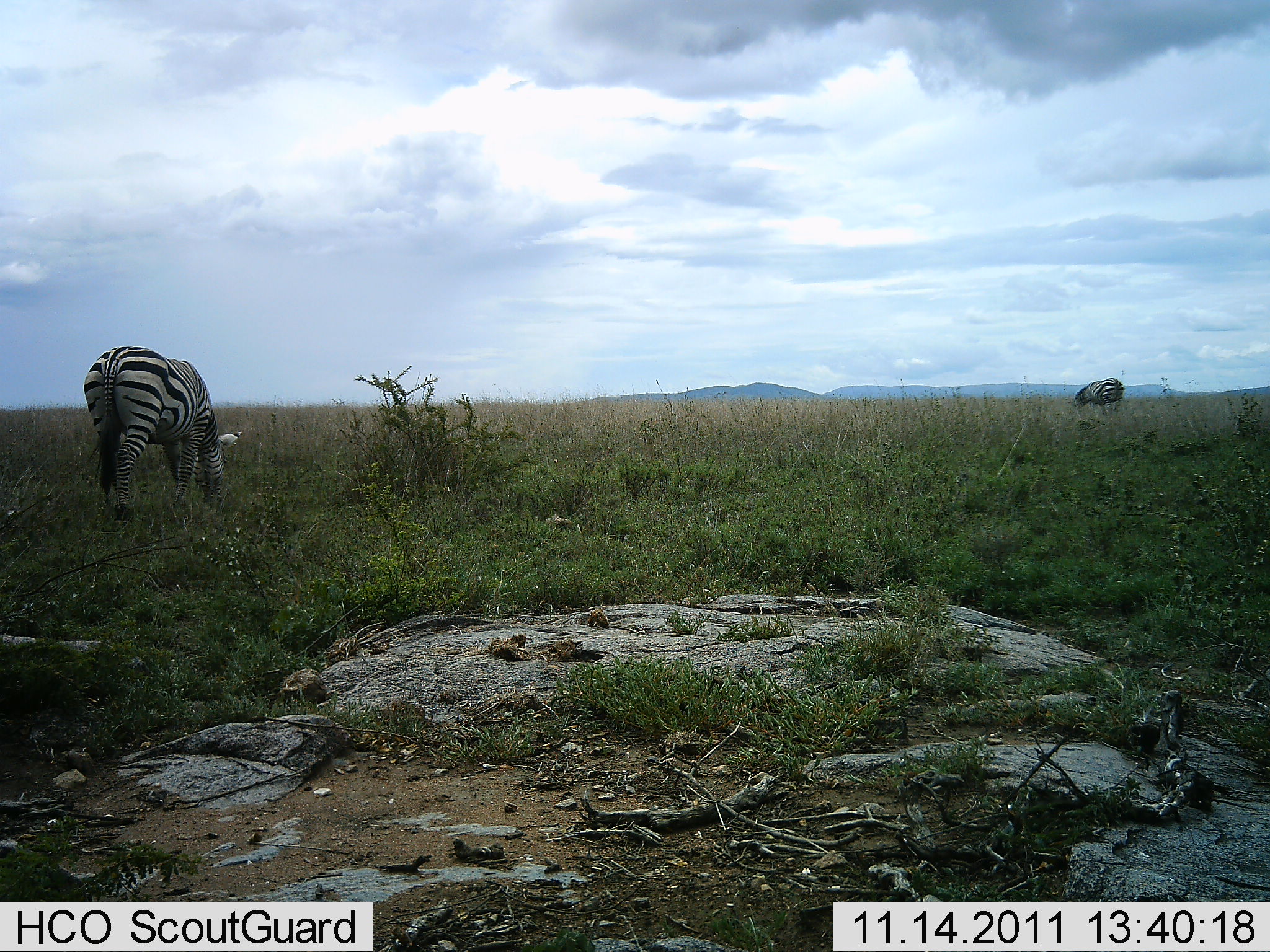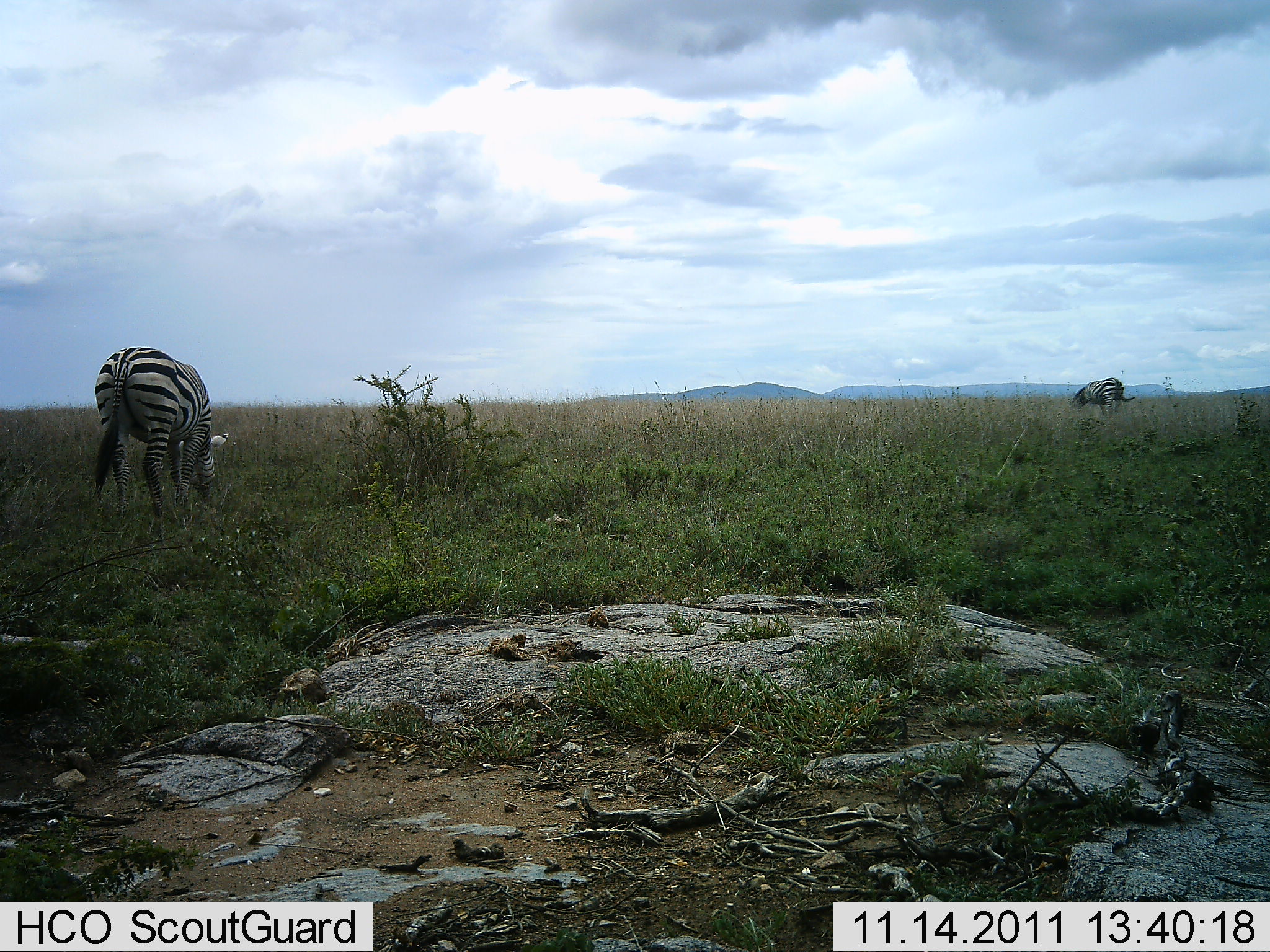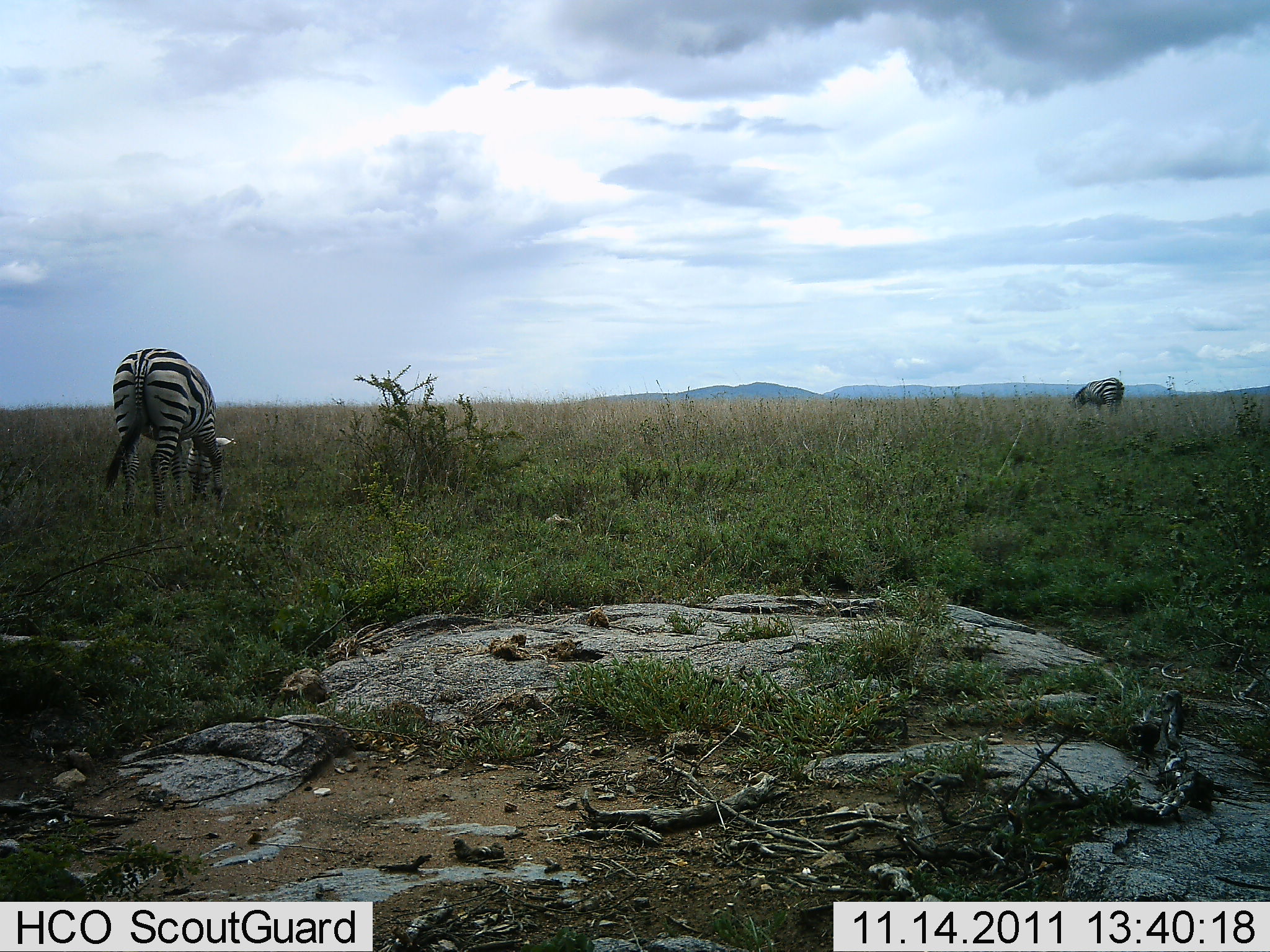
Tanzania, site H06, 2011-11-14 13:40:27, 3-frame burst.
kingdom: Animalia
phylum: Chordata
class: Mammalia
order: Perissodactyla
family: Equidae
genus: Equus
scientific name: Equus quagga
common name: plains zebra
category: zebra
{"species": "zebra (plains zebra) (Equus quagga)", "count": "2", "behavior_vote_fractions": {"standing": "25%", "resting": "0%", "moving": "0%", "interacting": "0%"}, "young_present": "0%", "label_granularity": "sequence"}